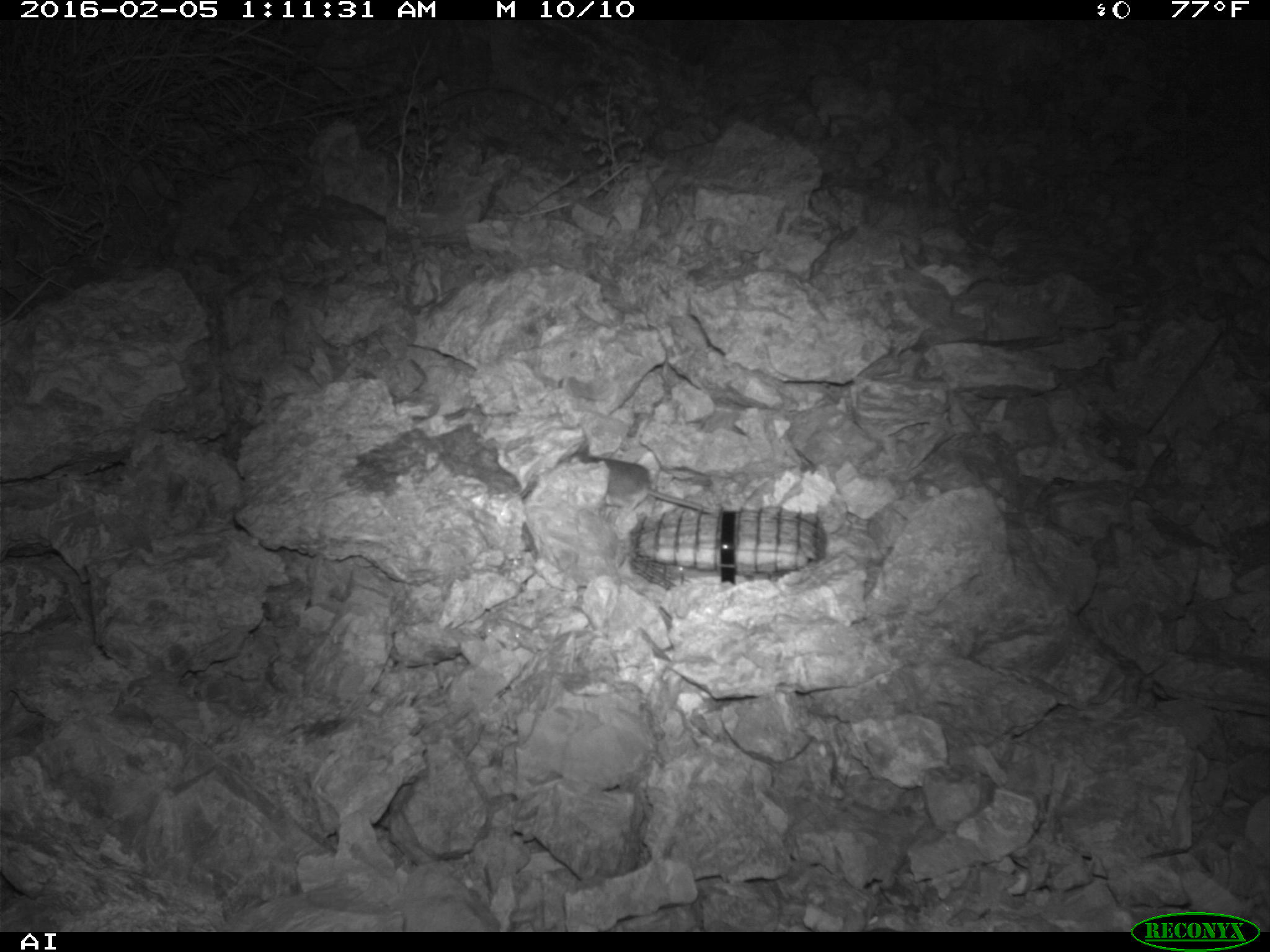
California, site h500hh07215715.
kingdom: Animalia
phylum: Chordata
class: Mammalia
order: Rodentia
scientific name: Rodentia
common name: rodent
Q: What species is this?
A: Rodent (Rodentia).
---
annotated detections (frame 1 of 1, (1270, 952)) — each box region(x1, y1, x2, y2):
rodent: region(577, 458, 713, 514)